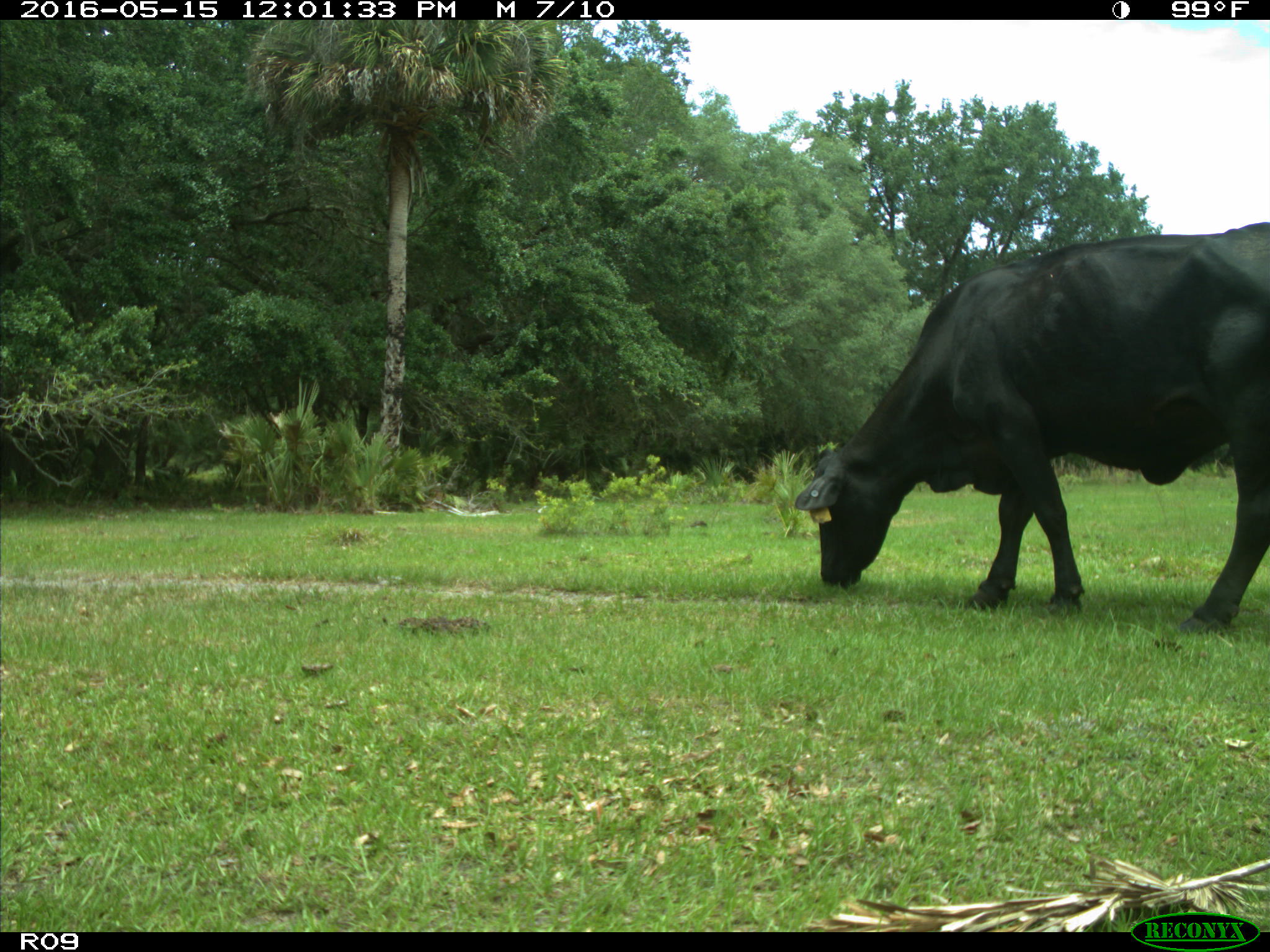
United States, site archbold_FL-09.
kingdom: Animalia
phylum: Chordata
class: Mammalia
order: Artiodactyla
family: Bovidae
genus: Bos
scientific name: Bos taurus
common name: domestic cow